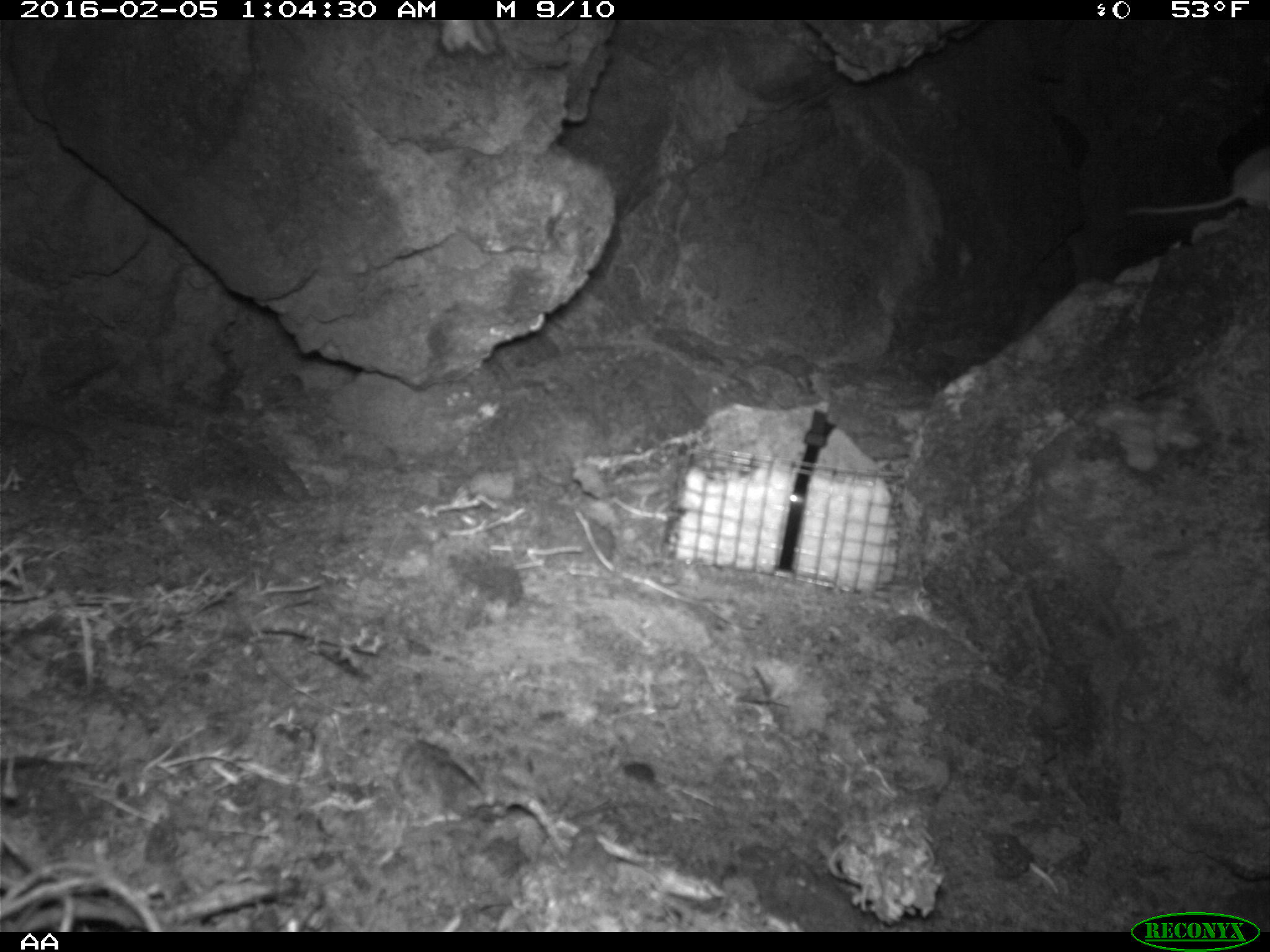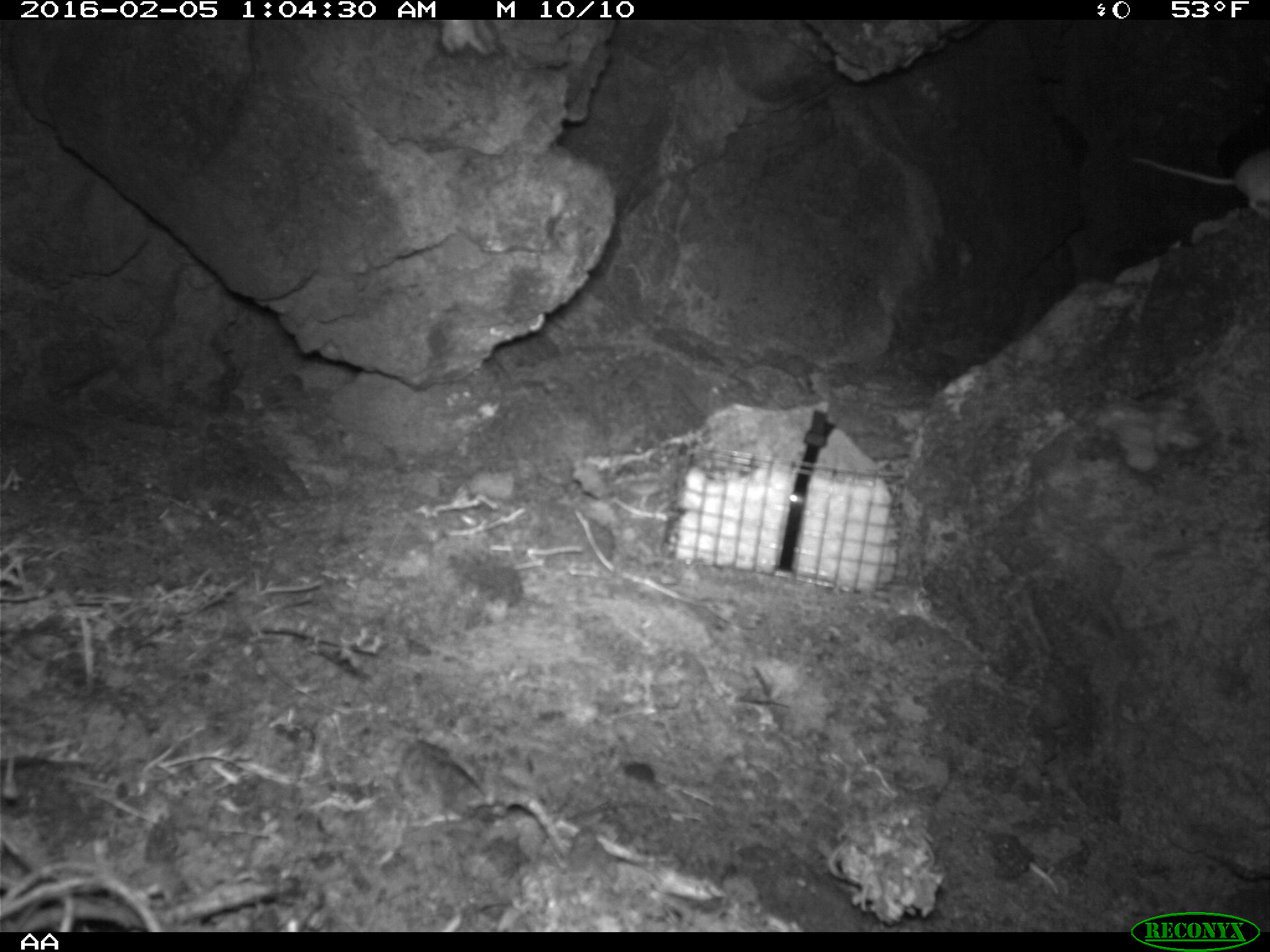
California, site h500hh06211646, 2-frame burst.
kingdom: Animalia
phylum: Chordata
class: Mammalia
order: Rodentia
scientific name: Rodentia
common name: rodent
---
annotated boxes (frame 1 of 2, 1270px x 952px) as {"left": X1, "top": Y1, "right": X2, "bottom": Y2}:
rodent: {"left": 1124, "top": 146, "right": 1269, "bottom": 219}